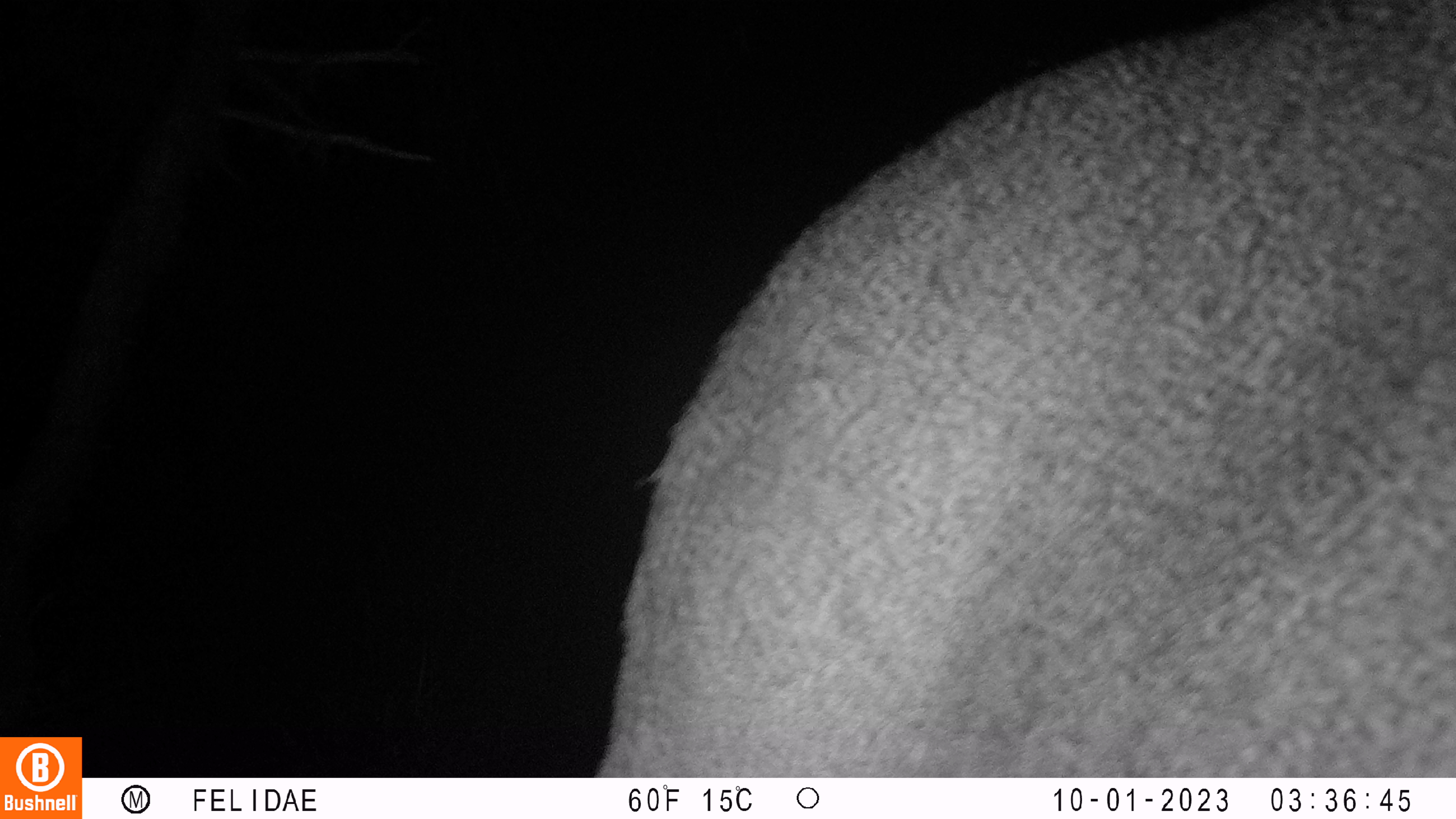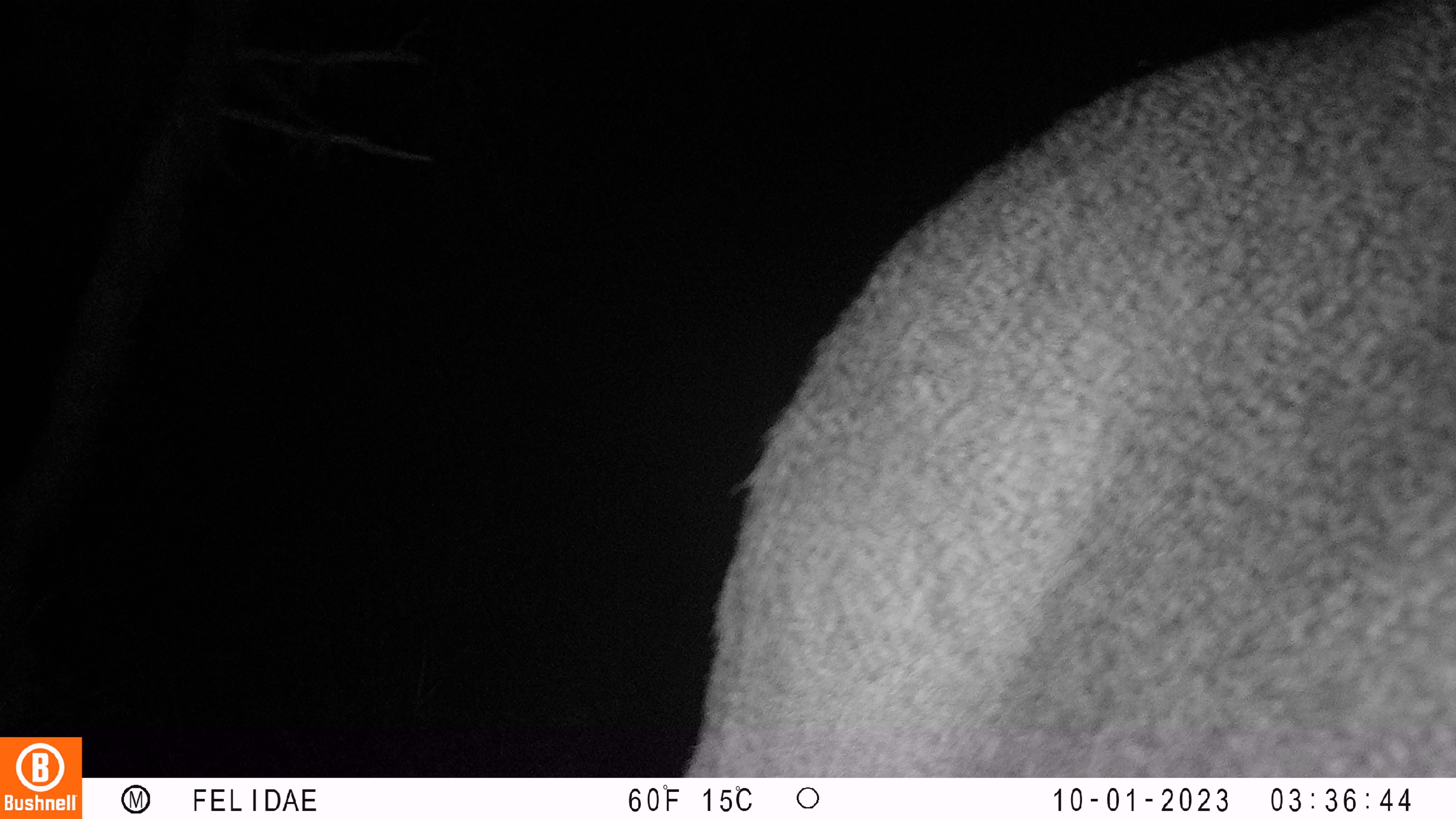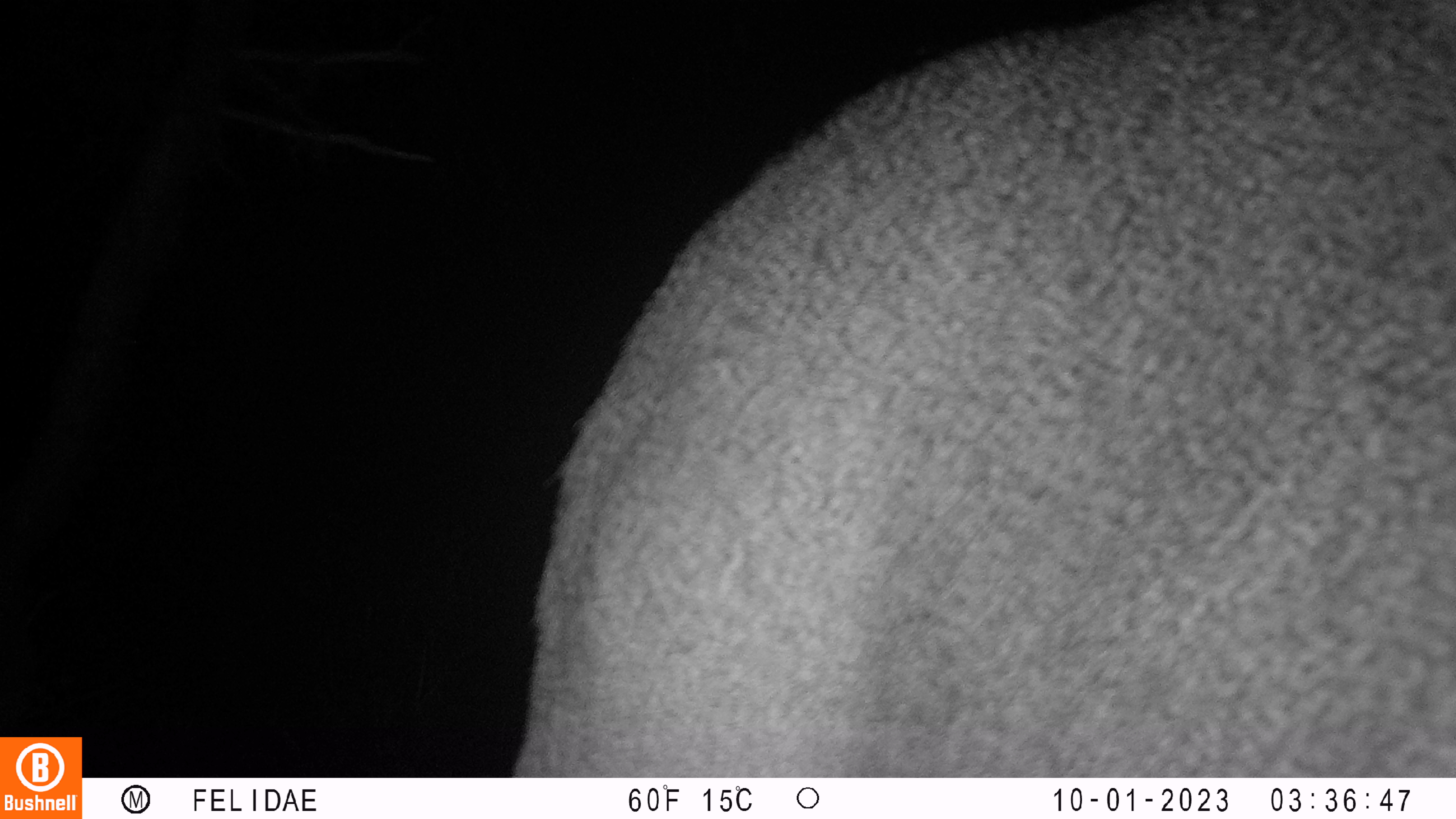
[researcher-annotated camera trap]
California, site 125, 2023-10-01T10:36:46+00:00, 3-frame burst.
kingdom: Animalia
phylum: Chordata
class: Mammalia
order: Artiodactyla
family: Cervidae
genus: Odocoileus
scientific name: Odocoileus hemionus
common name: mule deer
Mule deer (Odocoileus hemionus).